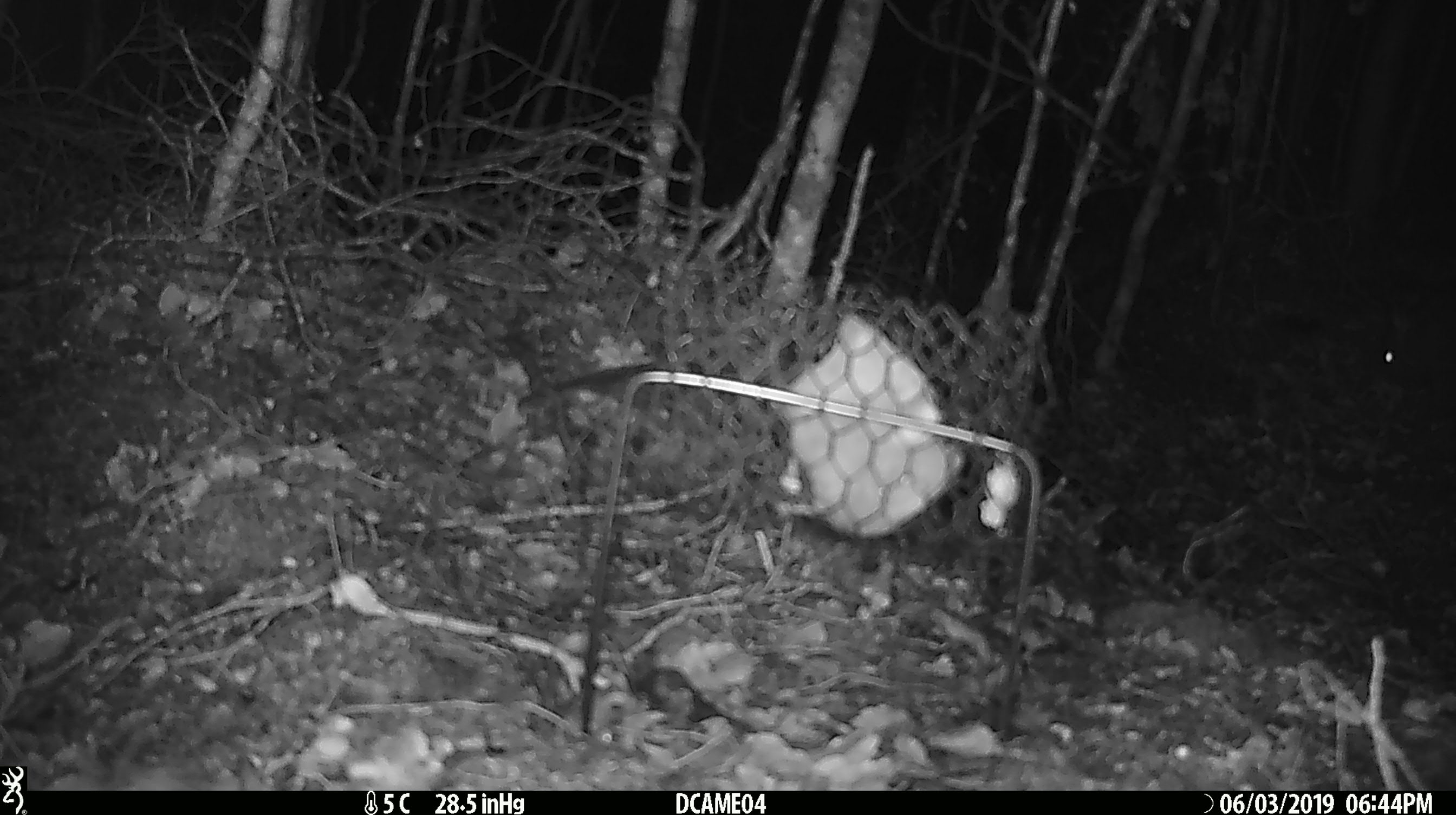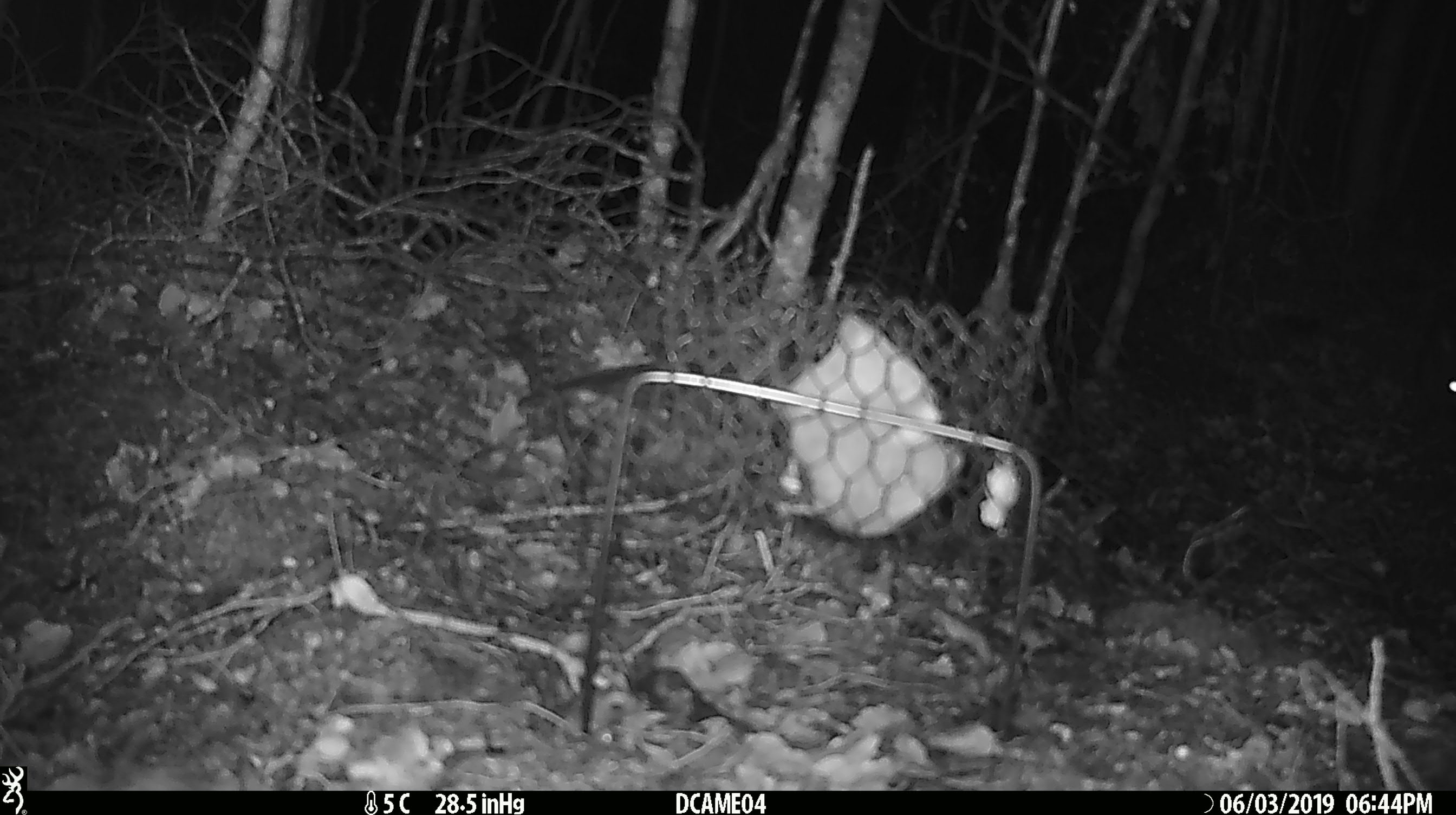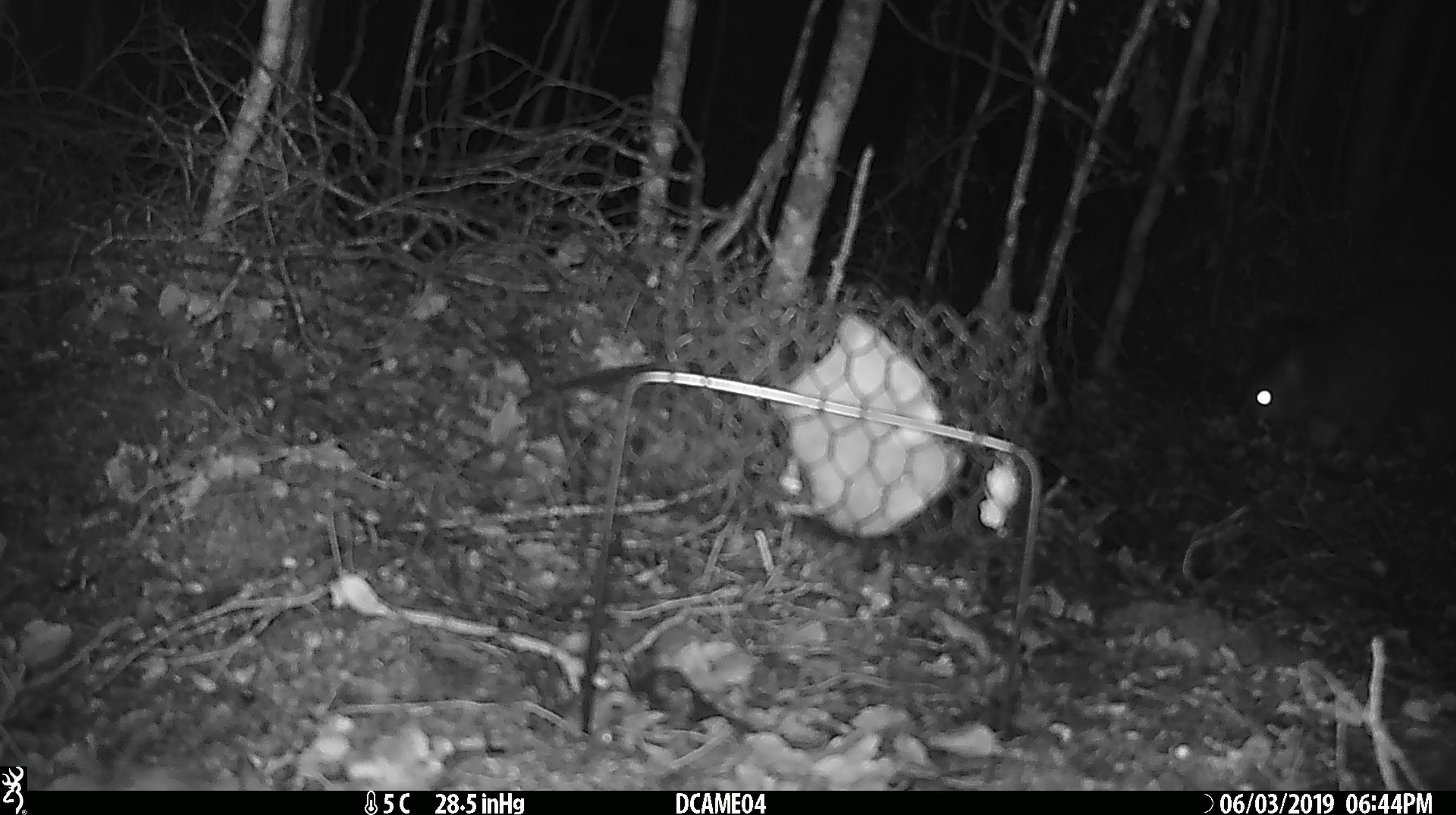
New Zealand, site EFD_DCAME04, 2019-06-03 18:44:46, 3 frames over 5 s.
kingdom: Animalia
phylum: Chordata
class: Mammalia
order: Diprotodontia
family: Phalangeridae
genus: Trichosurus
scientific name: Trichosurus vulpecula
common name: common brushtail possum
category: possum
Possum (common brushtail possum) (Trichosurus vulpecula).